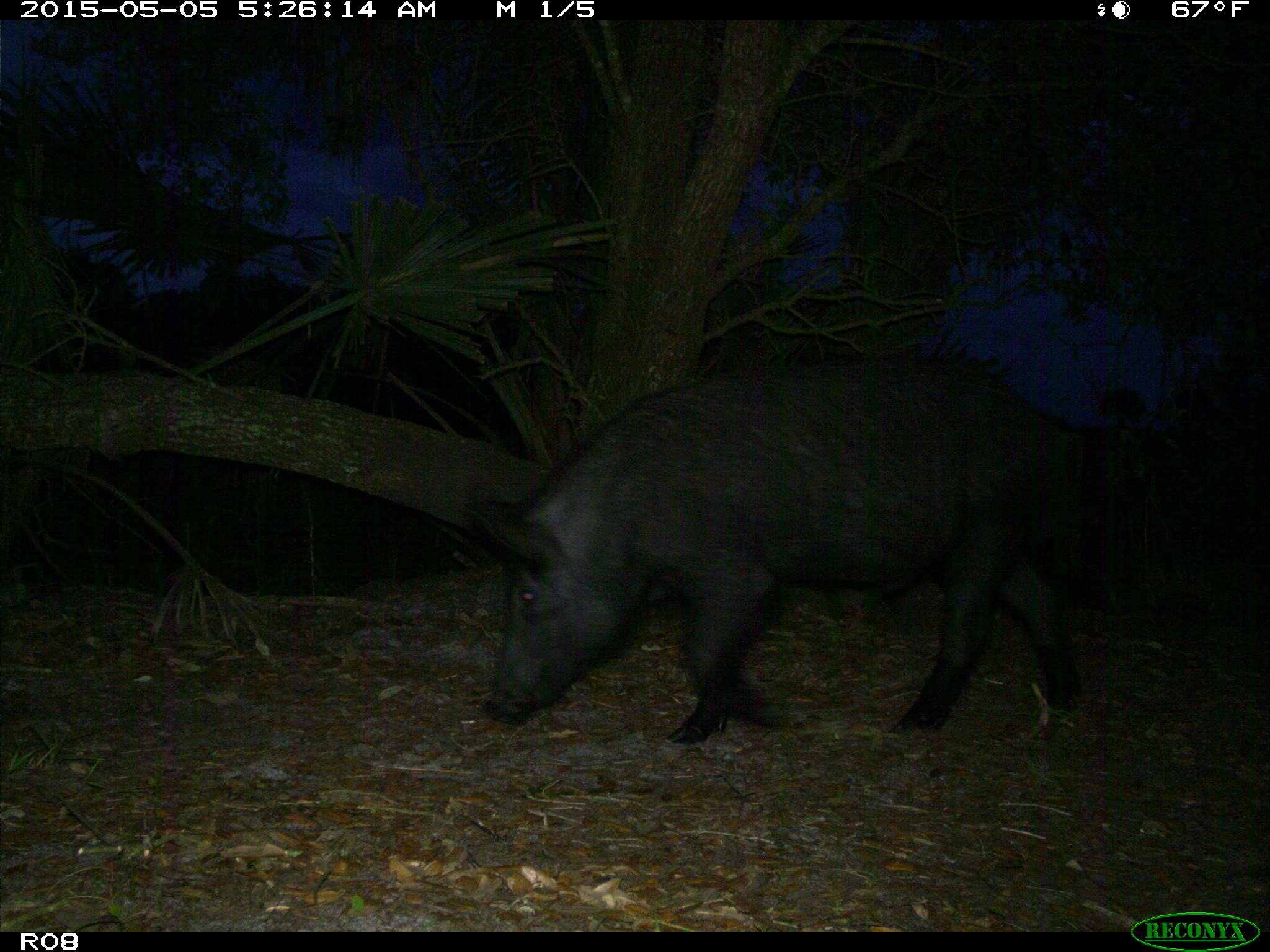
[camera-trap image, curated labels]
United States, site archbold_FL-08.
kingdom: Animalia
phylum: Chordata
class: Mammalia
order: Artiodactyla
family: Suidae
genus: Sus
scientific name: Sus scrofa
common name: wild boar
Sus scrofa (wild boar).